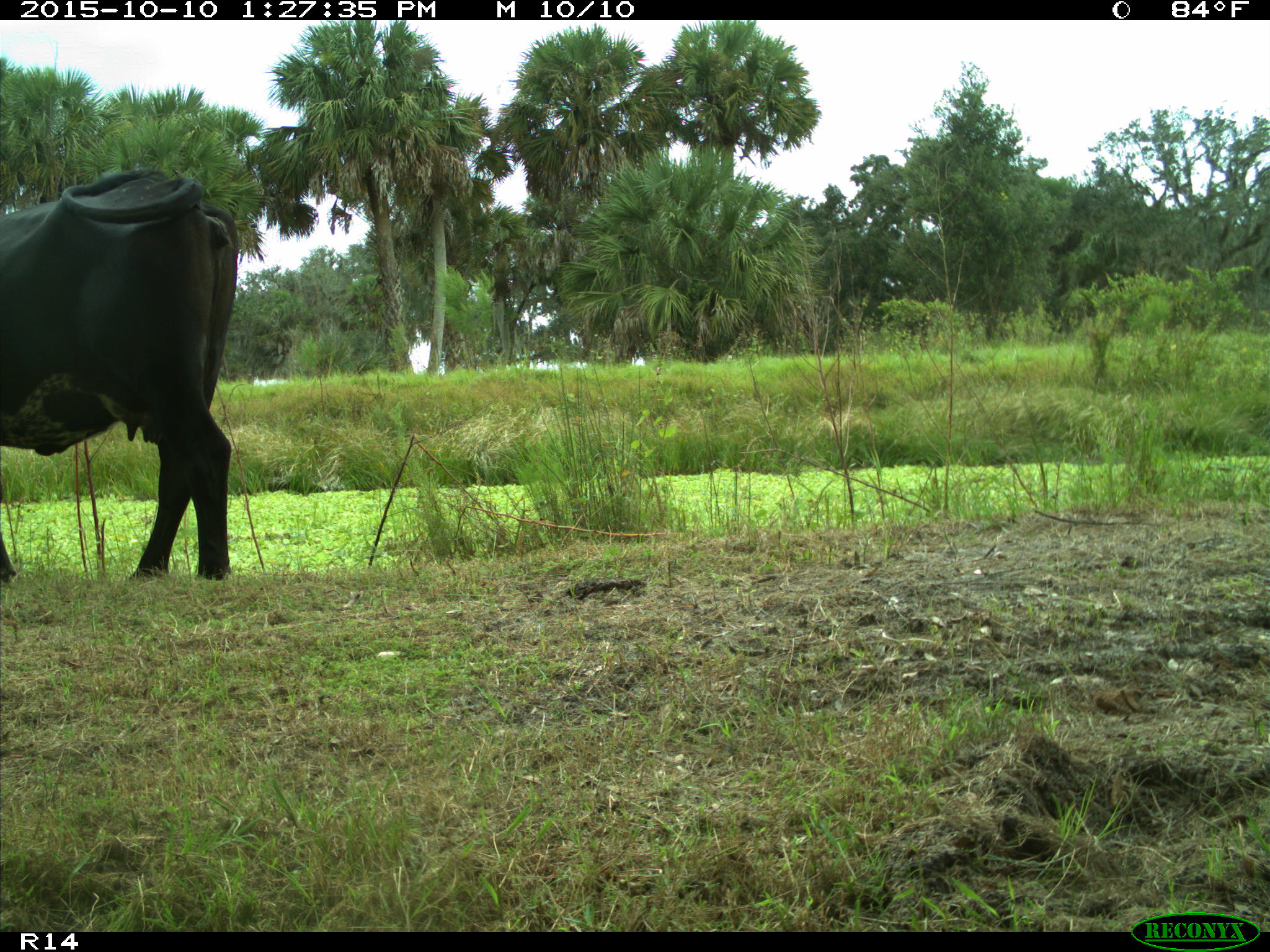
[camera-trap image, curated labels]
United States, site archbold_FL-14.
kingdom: Animalia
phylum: Chordata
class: Mammalia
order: Artiodactyla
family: Bovidae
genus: Bos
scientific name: Bos taurus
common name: domestic cow